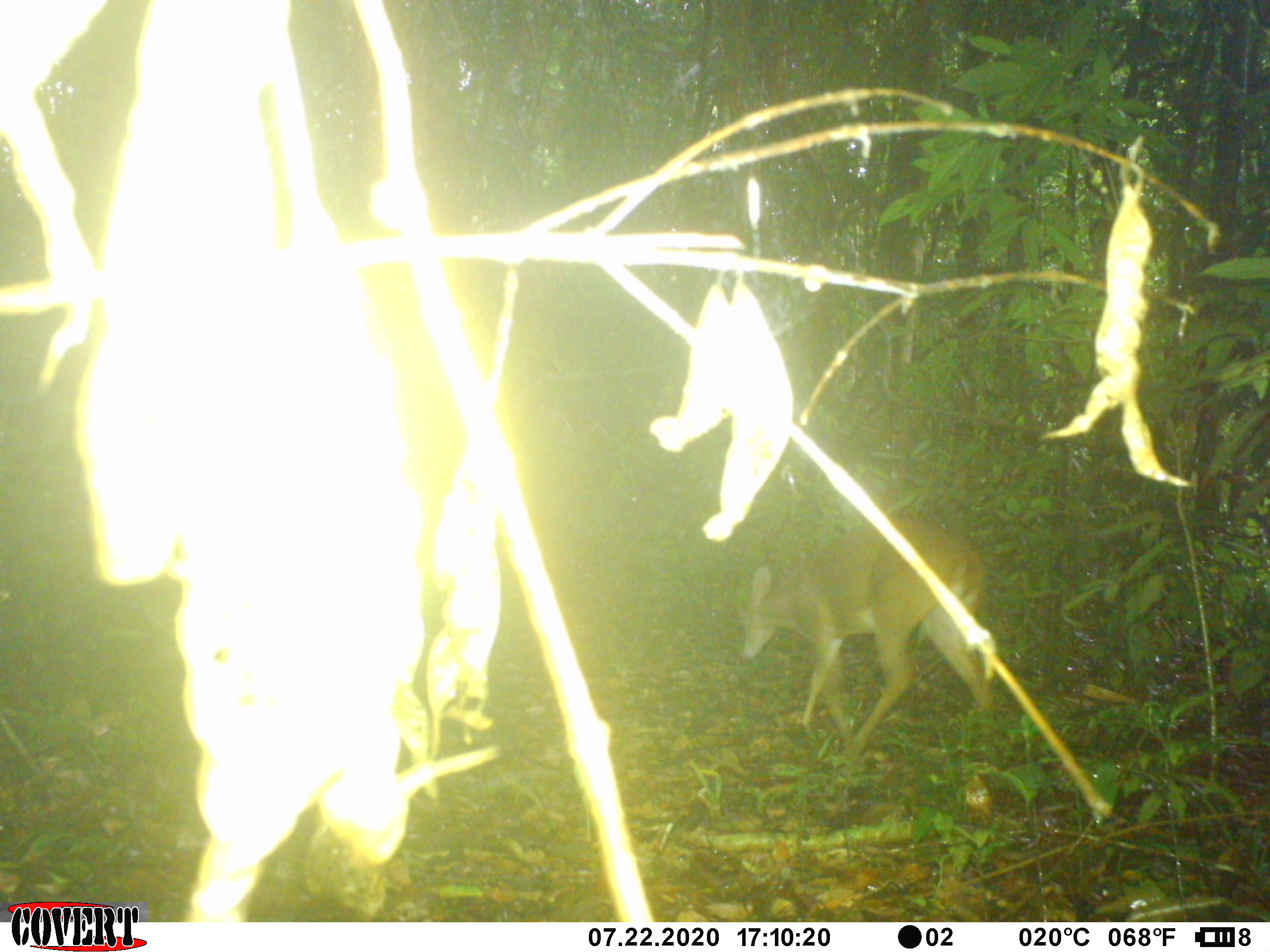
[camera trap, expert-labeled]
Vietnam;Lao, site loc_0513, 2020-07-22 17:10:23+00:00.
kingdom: Animalia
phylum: Chordata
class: Mammalia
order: Artiodactyla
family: Cervidae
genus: Muntiacus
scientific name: Muntiacus vuquangensis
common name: large-antlered muntjac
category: large antlered muntjac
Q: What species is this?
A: Large antlered muntjac (large-antlered muntjac) (Muntiacus vuquangensis).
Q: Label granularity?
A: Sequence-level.